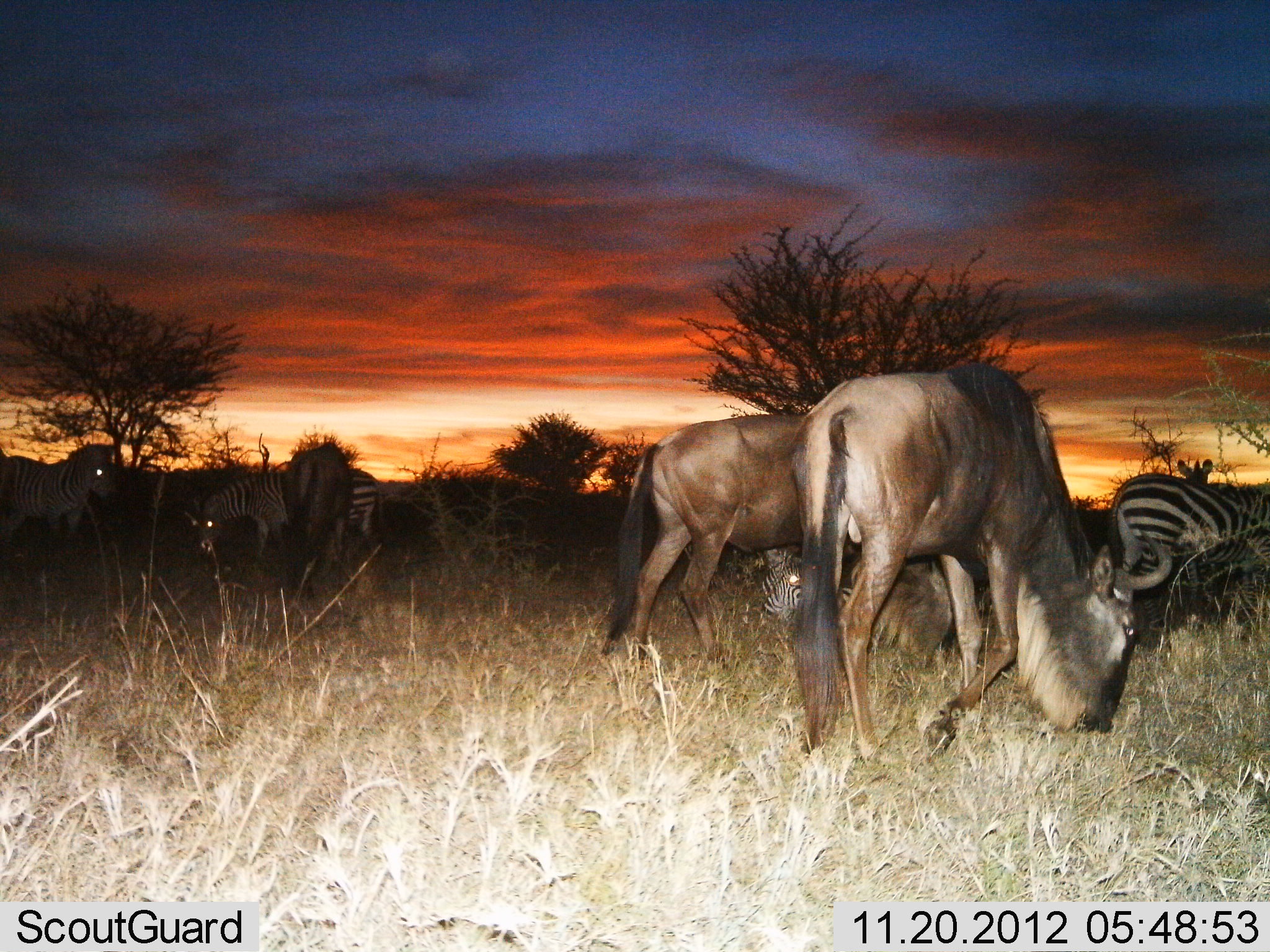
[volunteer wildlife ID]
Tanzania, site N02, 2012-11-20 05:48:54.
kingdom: Animalia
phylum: Chordata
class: Mammalia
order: Artiodactyla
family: Bovidae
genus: Connochaetes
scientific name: Connochaetes taurinus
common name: blue wildebeest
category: wildebeest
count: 3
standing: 30%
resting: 0%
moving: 10%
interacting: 0%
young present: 0%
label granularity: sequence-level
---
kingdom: Animalia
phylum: Chordata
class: Mammalia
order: Perissodactyla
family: Equidae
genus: Equus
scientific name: Equus quagga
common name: plains zebra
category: zebra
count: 4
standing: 73%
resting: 18%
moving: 27%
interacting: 0%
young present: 0%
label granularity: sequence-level